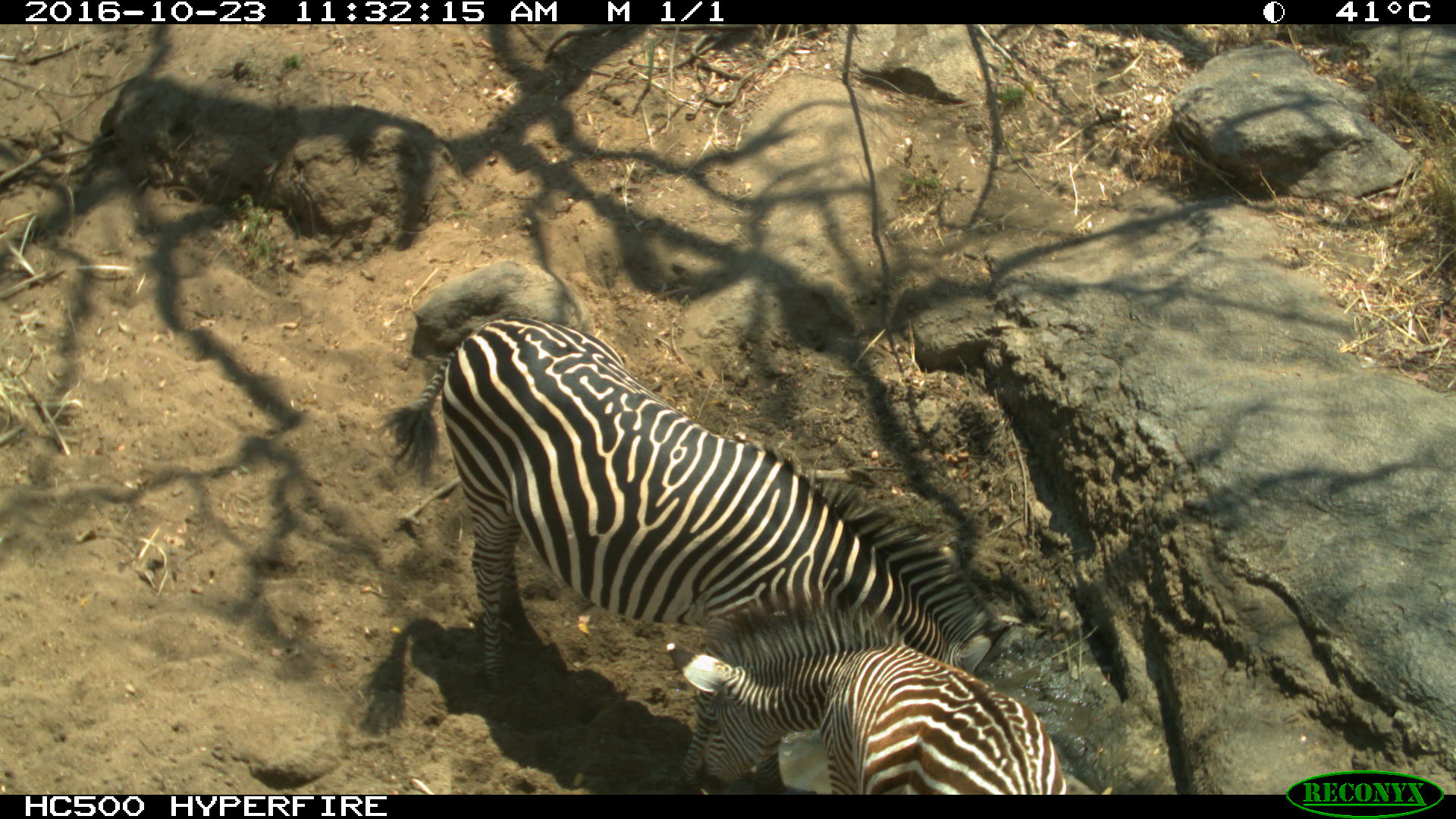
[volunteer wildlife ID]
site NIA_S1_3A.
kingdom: Animalia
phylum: Chordata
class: Mammalia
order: Perissodactyla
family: Equidae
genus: Equus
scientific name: Equus quagga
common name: plains zebra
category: zebraplains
Zebraplains (plains zebra) (Equus quagga), count 2. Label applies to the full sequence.